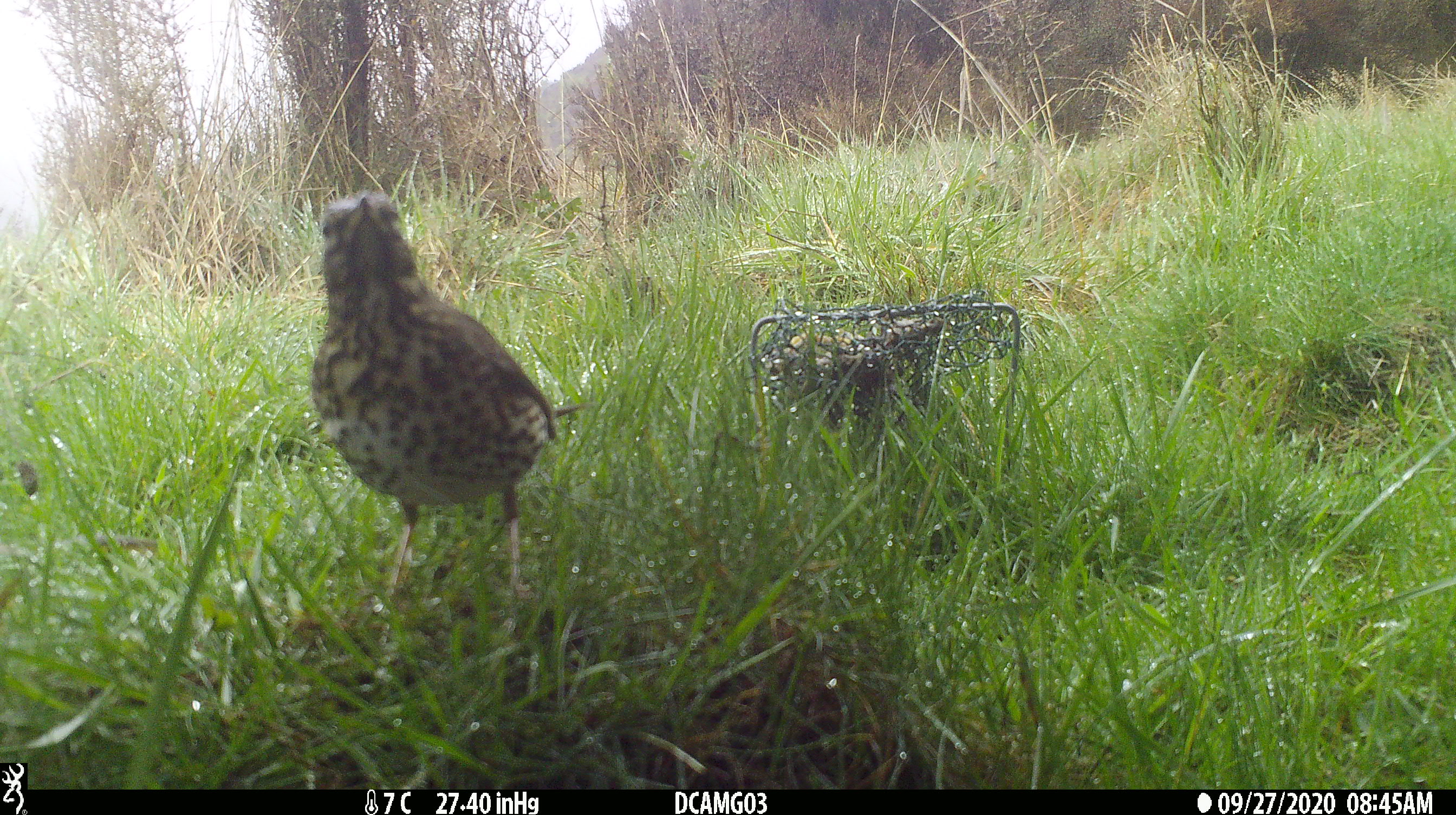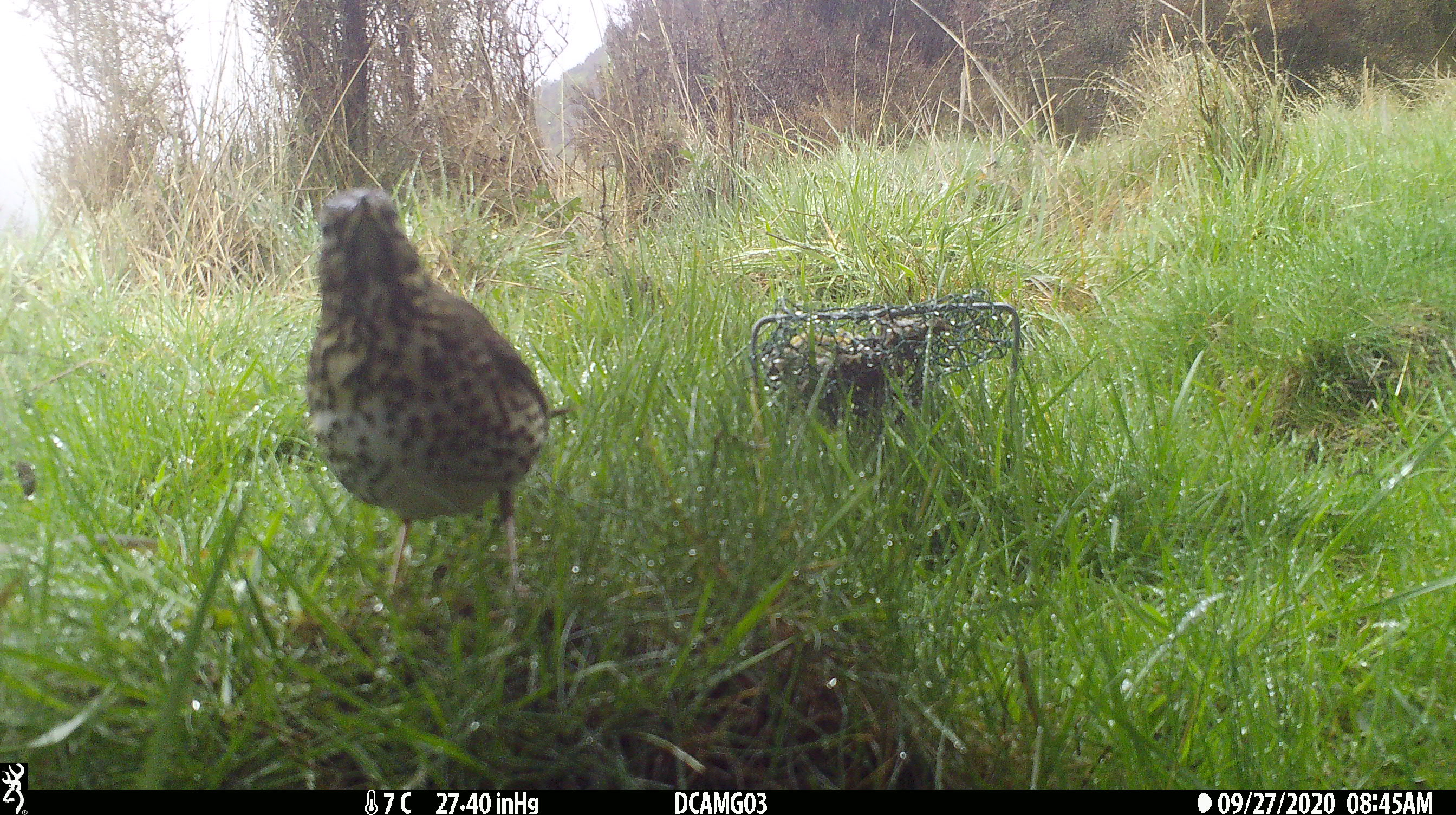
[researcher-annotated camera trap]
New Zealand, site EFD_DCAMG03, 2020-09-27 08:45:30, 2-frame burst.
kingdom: Animalia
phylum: Chordata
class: Aves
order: Passeriformes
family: Turdidae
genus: Turdus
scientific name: Turdus philomelos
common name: song thrush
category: thrush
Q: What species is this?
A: Thrush (song thrush) (Turdus philomelos).